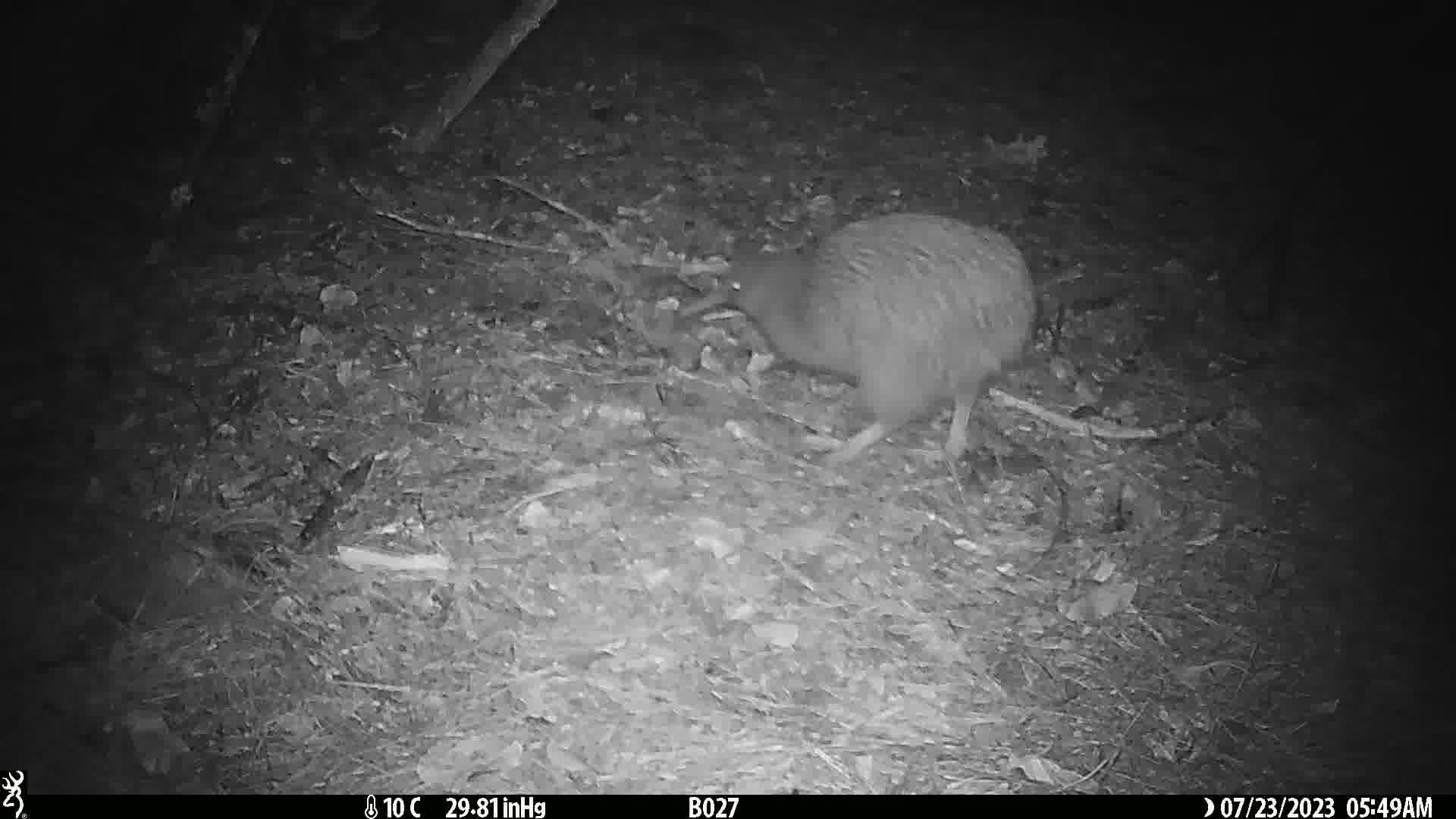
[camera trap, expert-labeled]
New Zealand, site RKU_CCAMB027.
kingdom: Animalia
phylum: Chordata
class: Aves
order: Apterygiformes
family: Apterygidae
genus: Apteryx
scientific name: Apteryx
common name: kiwi